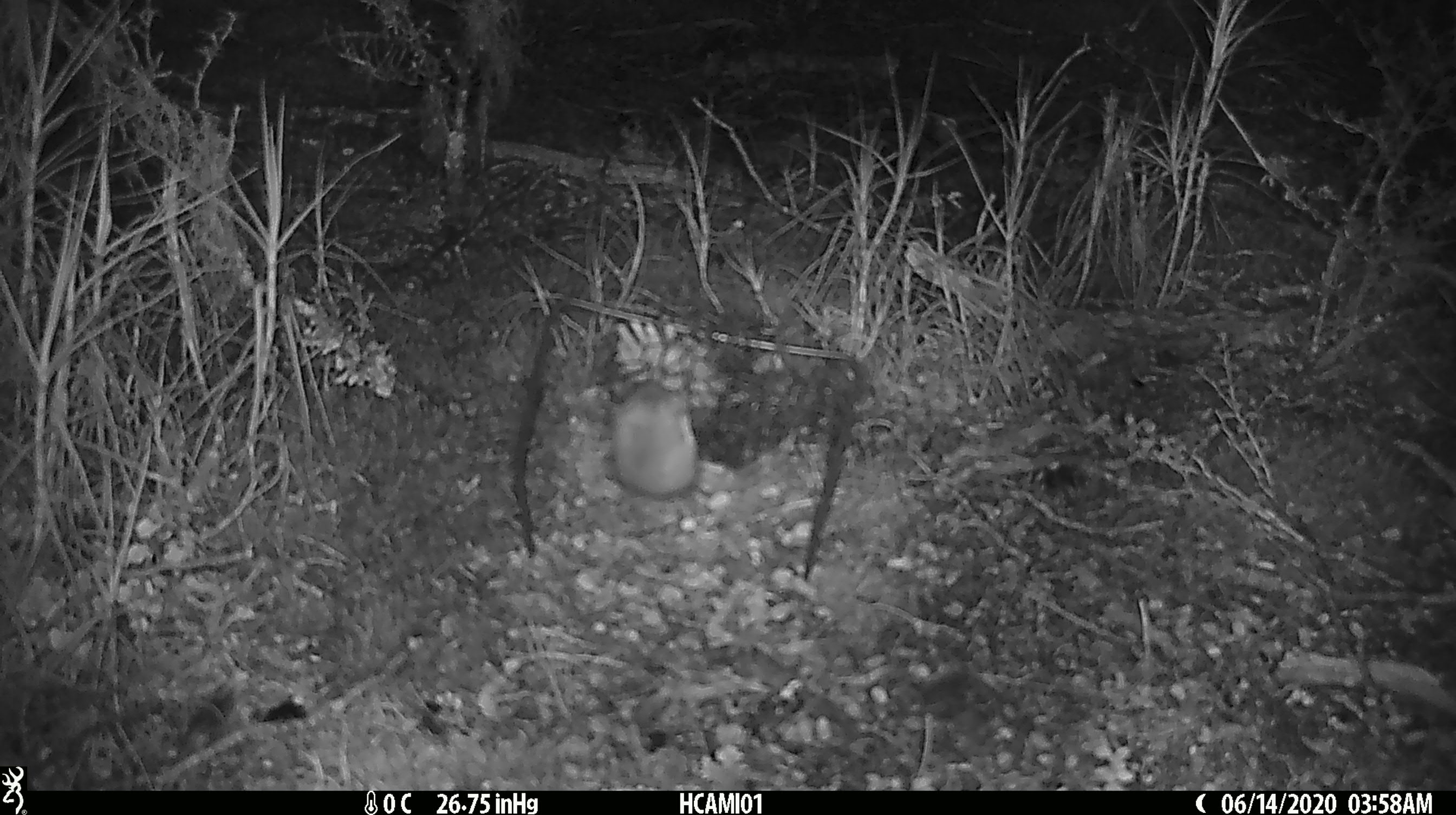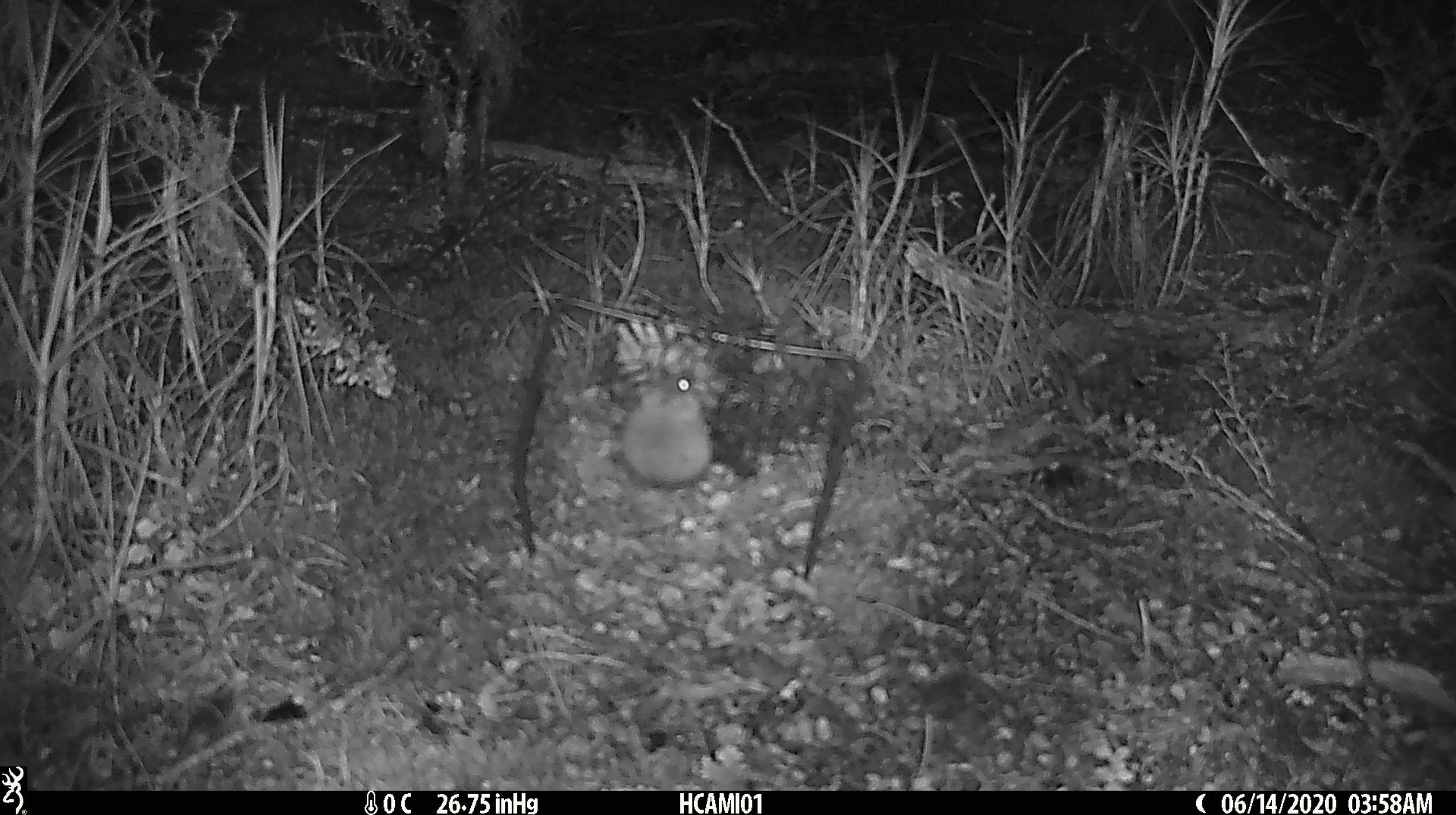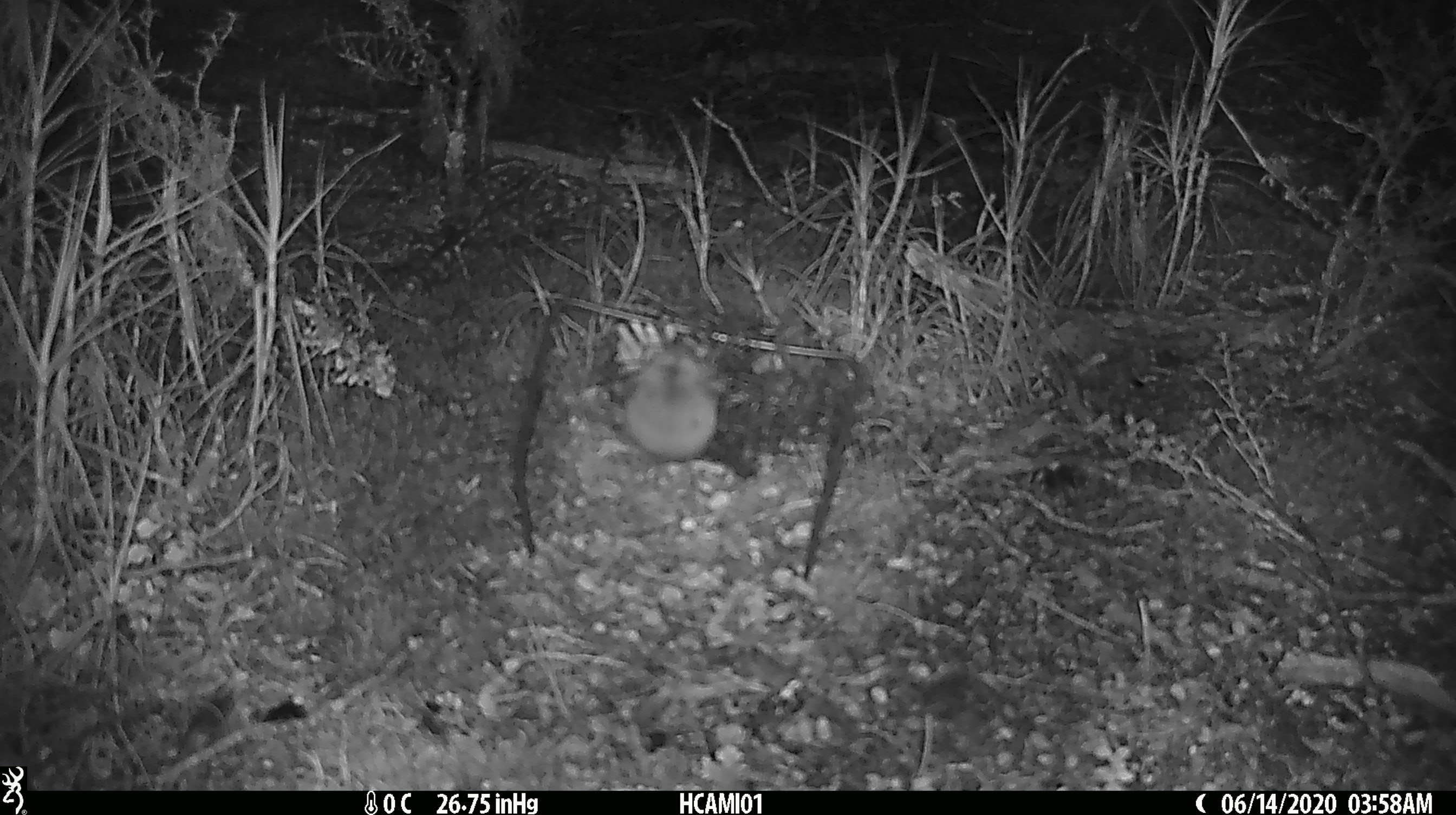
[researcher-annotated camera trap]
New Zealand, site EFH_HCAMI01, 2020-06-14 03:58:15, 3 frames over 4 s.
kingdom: Animalia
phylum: Chordata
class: Mammalia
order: Rodentia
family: Muridae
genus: Mus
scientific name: Mus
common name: mouse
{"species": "mouse (Mus)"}